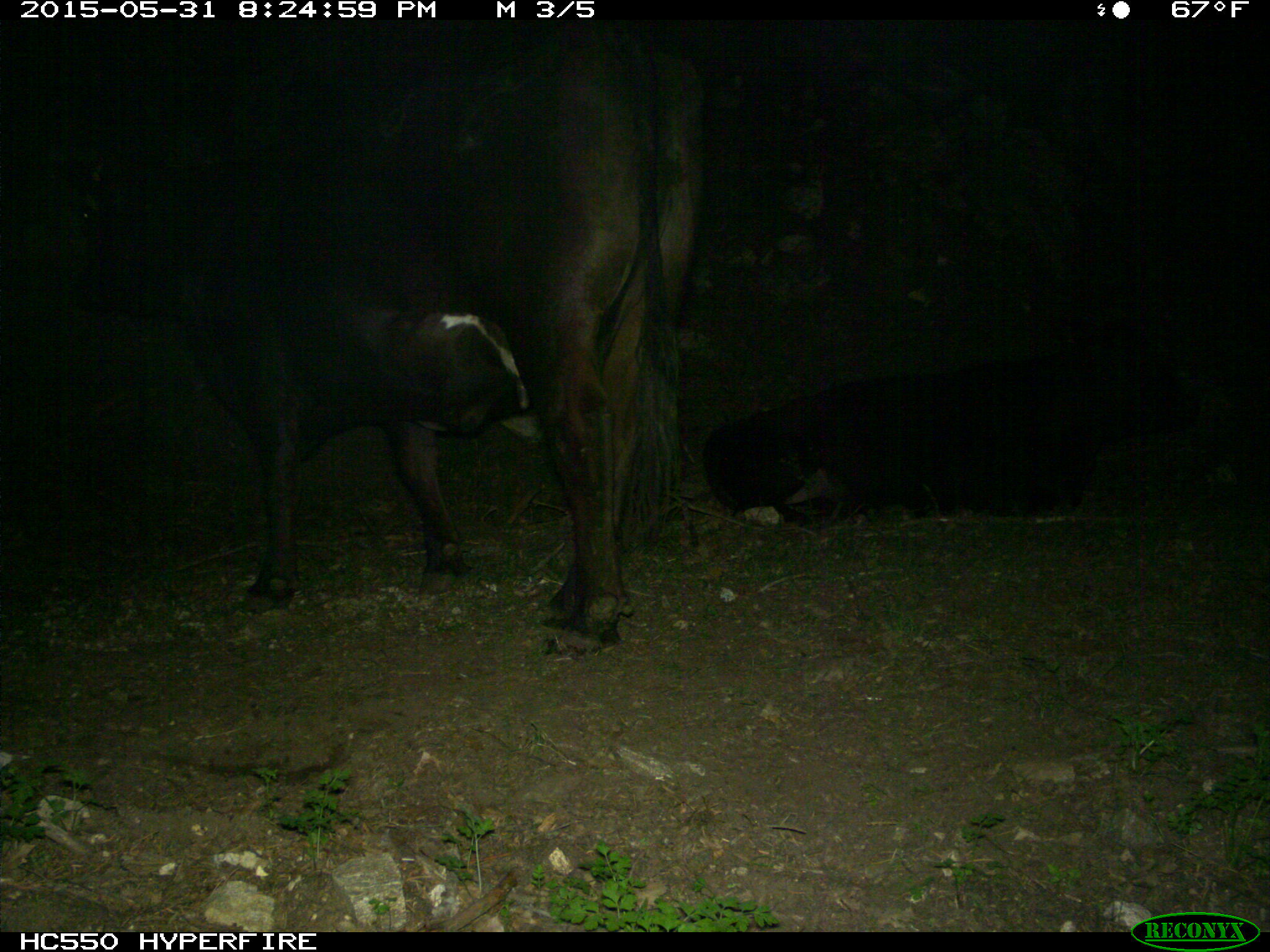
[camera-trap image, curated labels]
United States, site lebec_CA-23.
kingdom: Animalia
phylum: Chordata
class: Mammalia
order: Artiodactyla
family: Bovidae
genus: Bos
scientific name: Bos taurus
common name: domestic cow